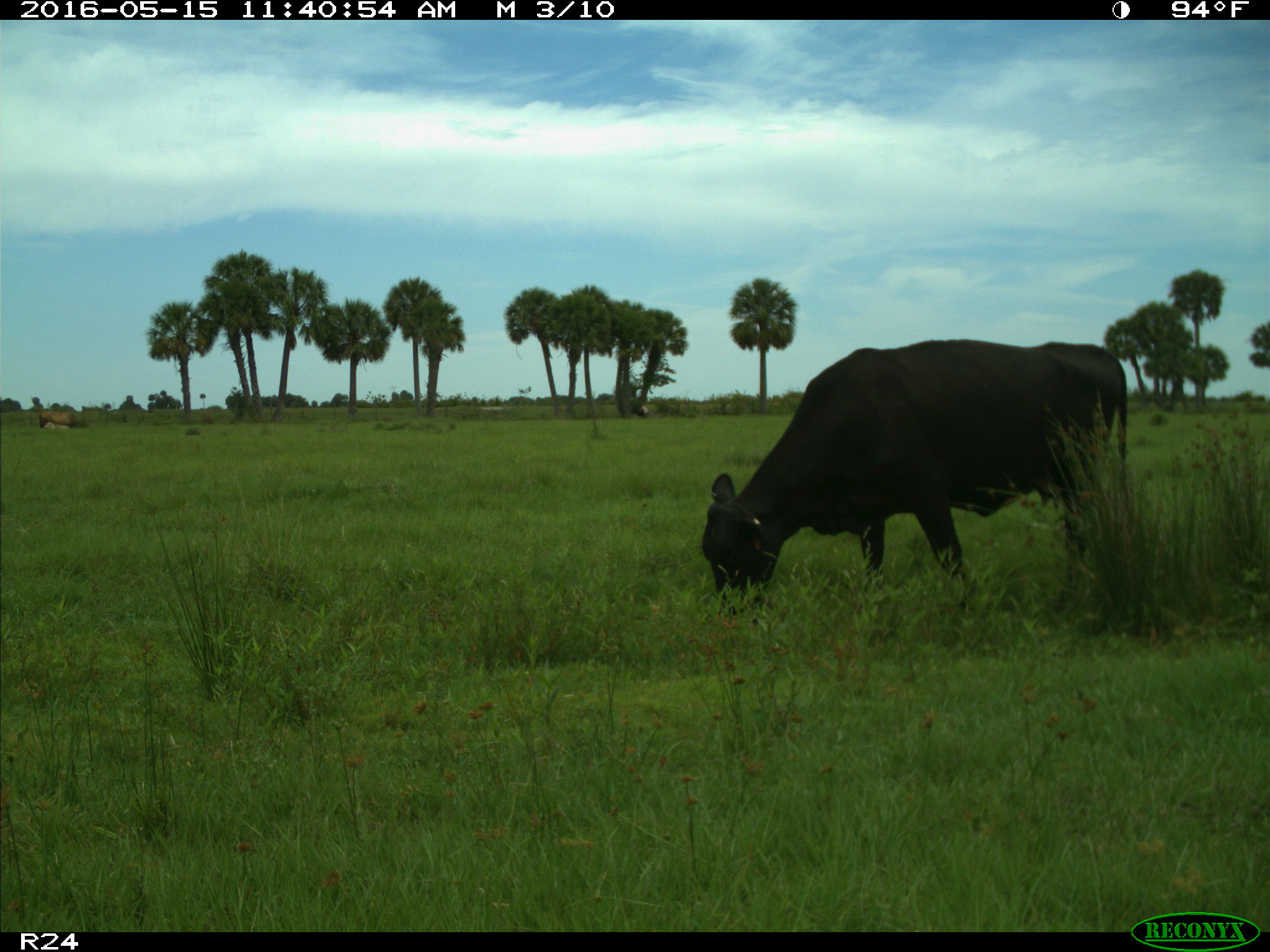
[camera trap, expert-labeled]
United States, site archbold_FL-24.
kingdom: Animalia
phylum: Chordata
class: Mammalia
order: Artiodactyla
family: Bovidae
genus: Bos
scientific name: Bos taurus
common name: domestic cow